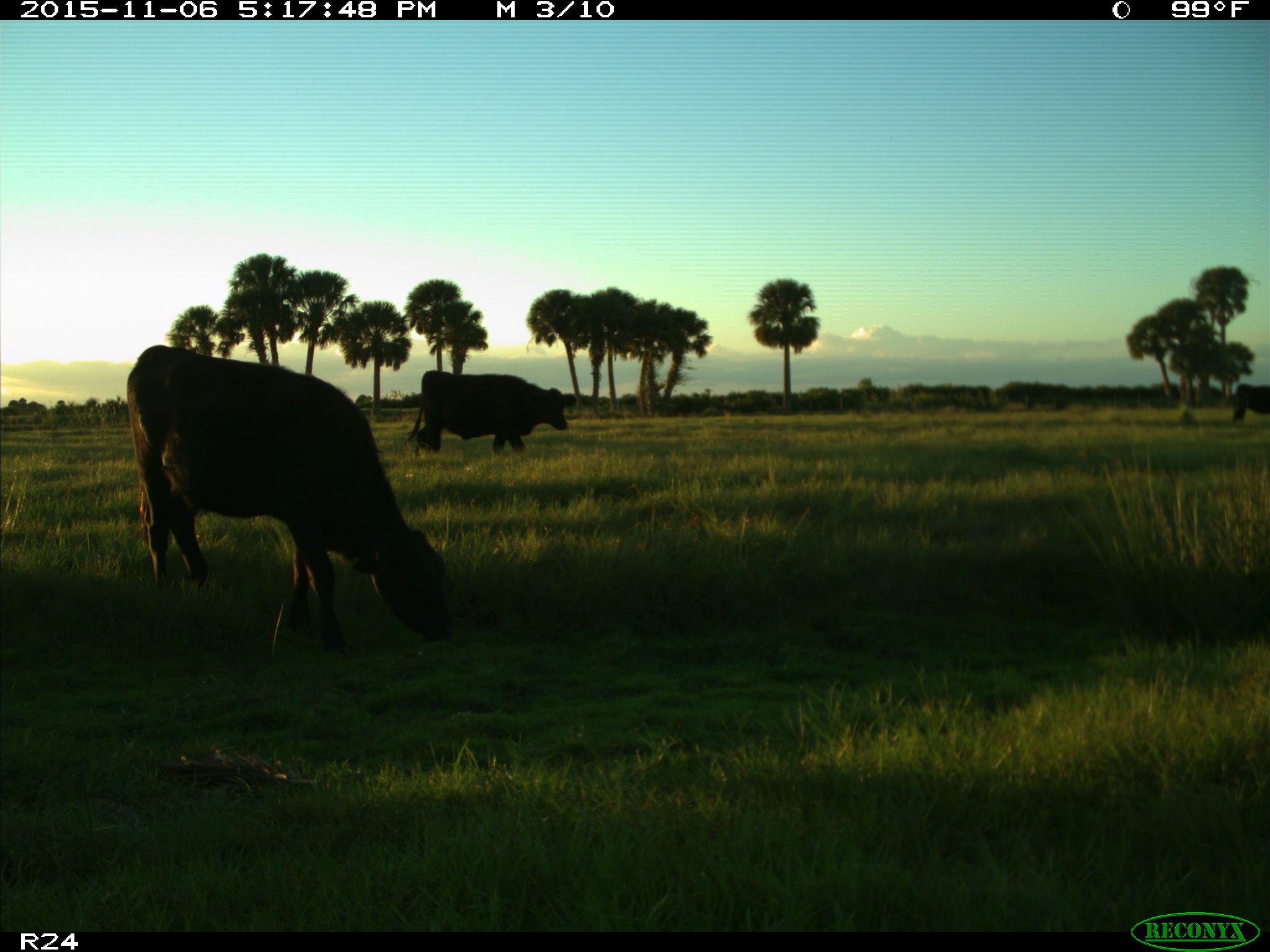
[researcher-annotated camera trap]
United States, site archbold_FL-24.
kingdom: Animalia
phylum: Chordata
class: Mammalia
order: Artiodactyla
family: Bovidae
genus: Bos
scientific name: Bos taurus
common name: domestic cow